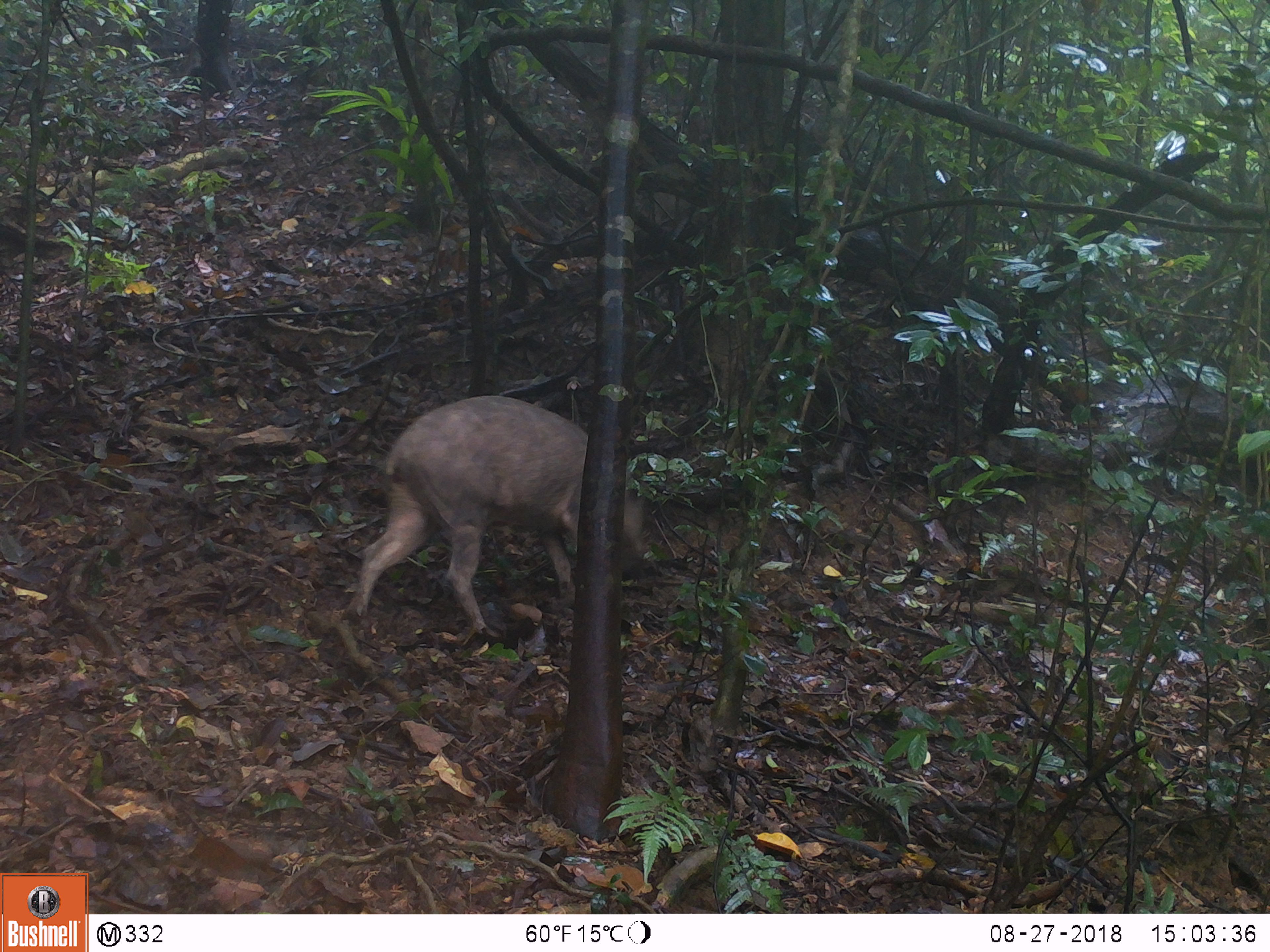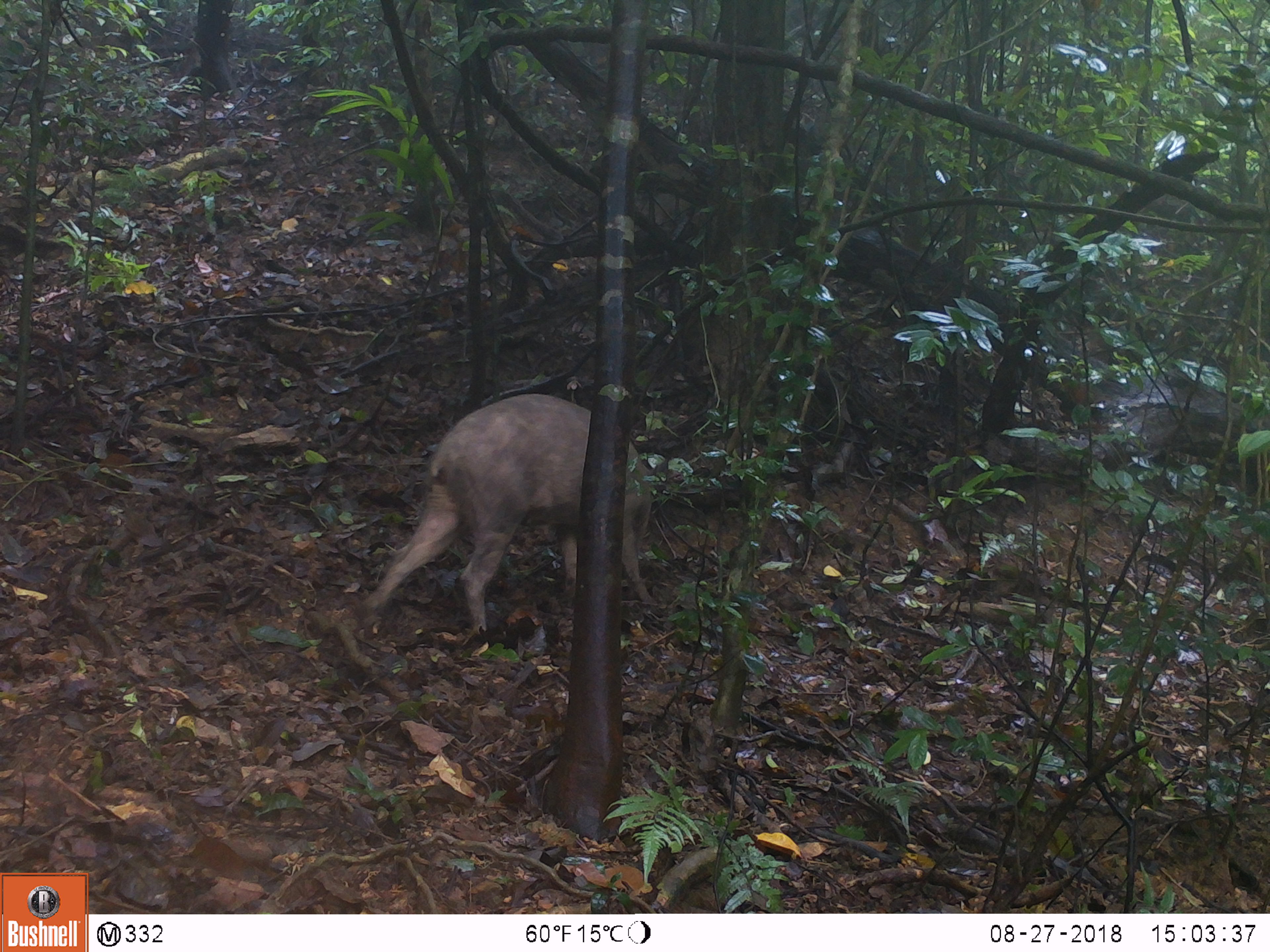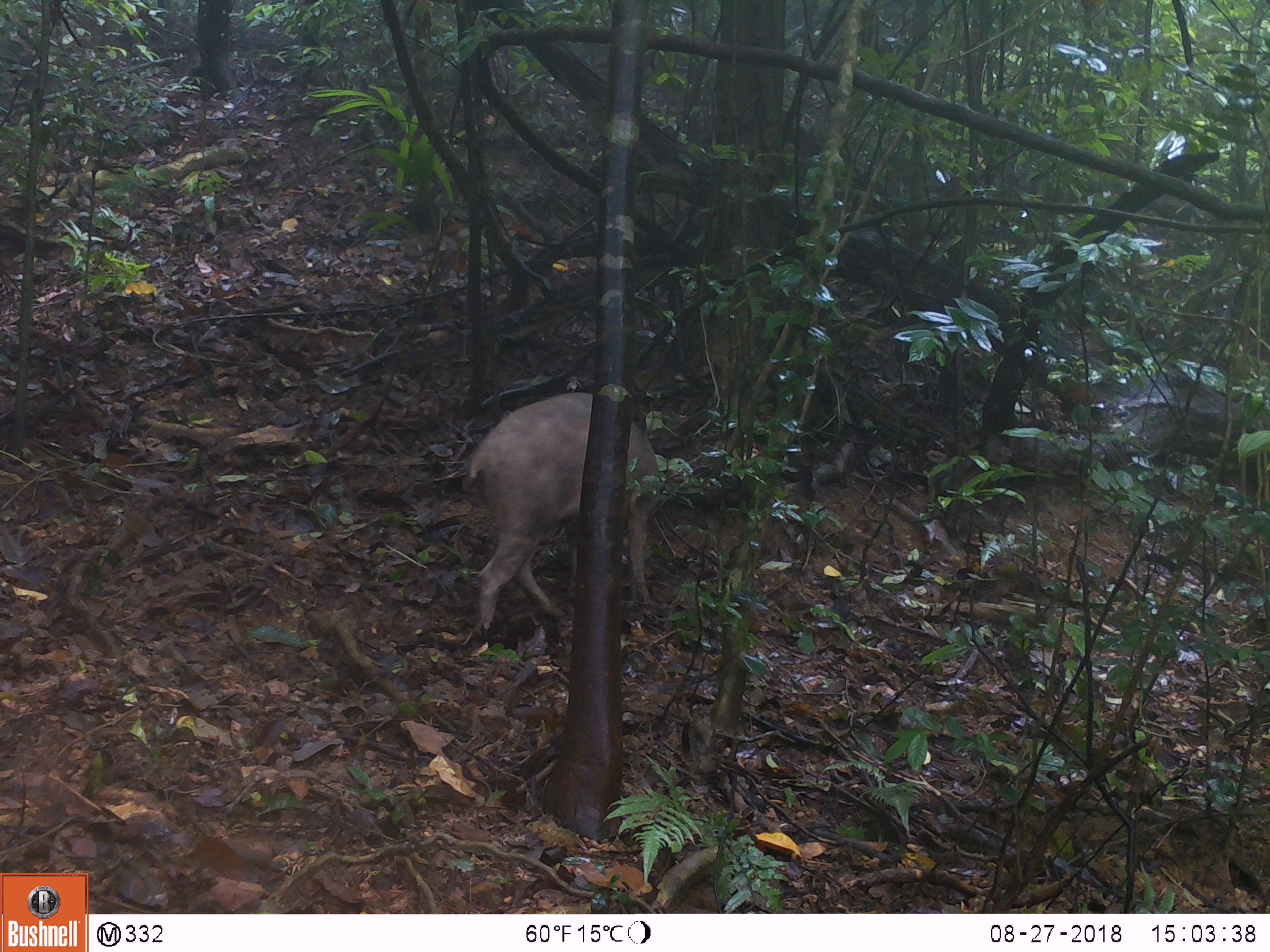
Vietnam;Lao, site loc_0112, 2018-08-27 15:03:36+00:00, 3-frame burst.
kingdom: Animalia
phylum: Chordata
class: Mammalia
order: Artiodactyla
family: Suidae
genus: Sus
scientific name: Sus scrofa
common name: eurasian wild pig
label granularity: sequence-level